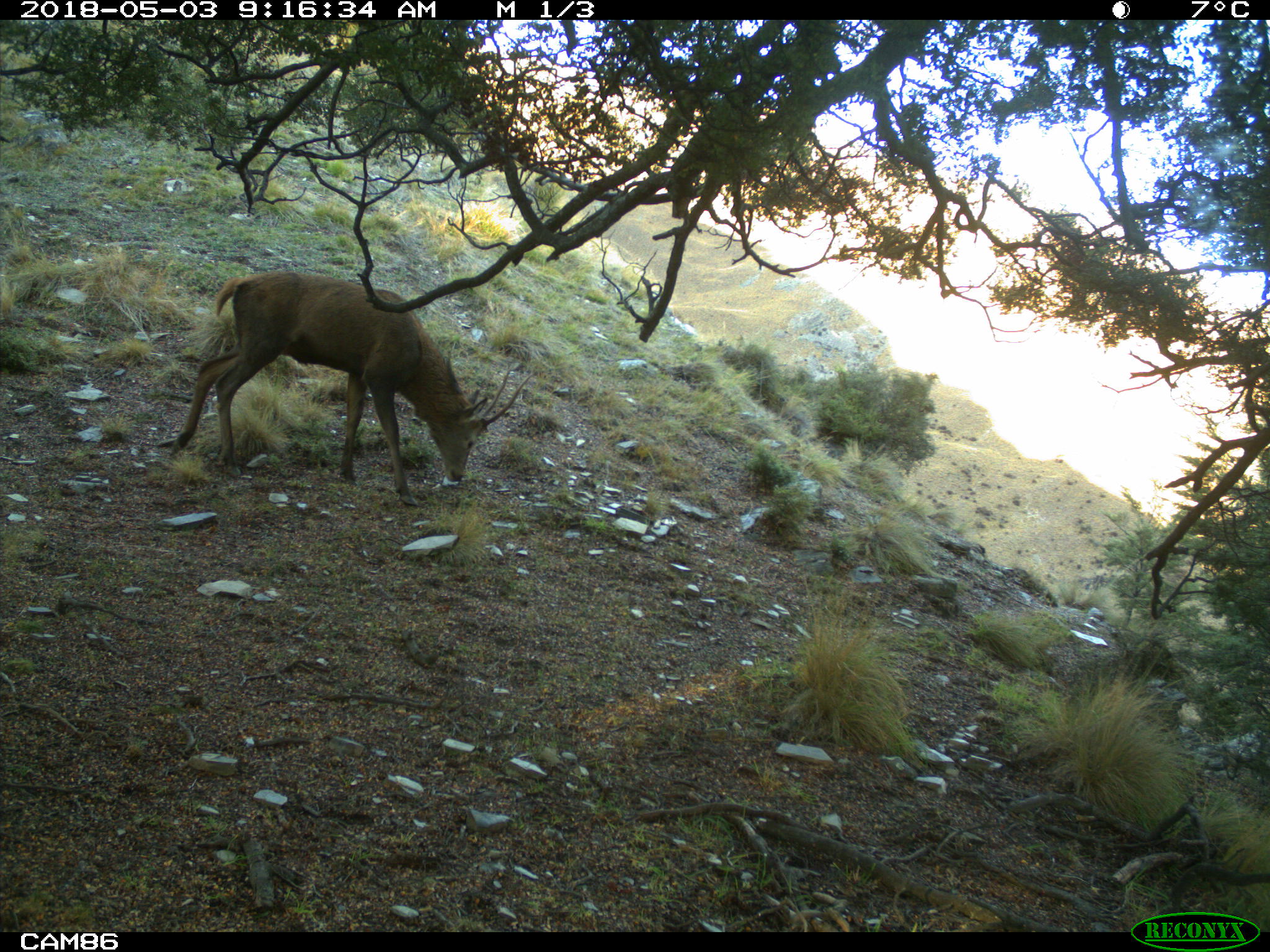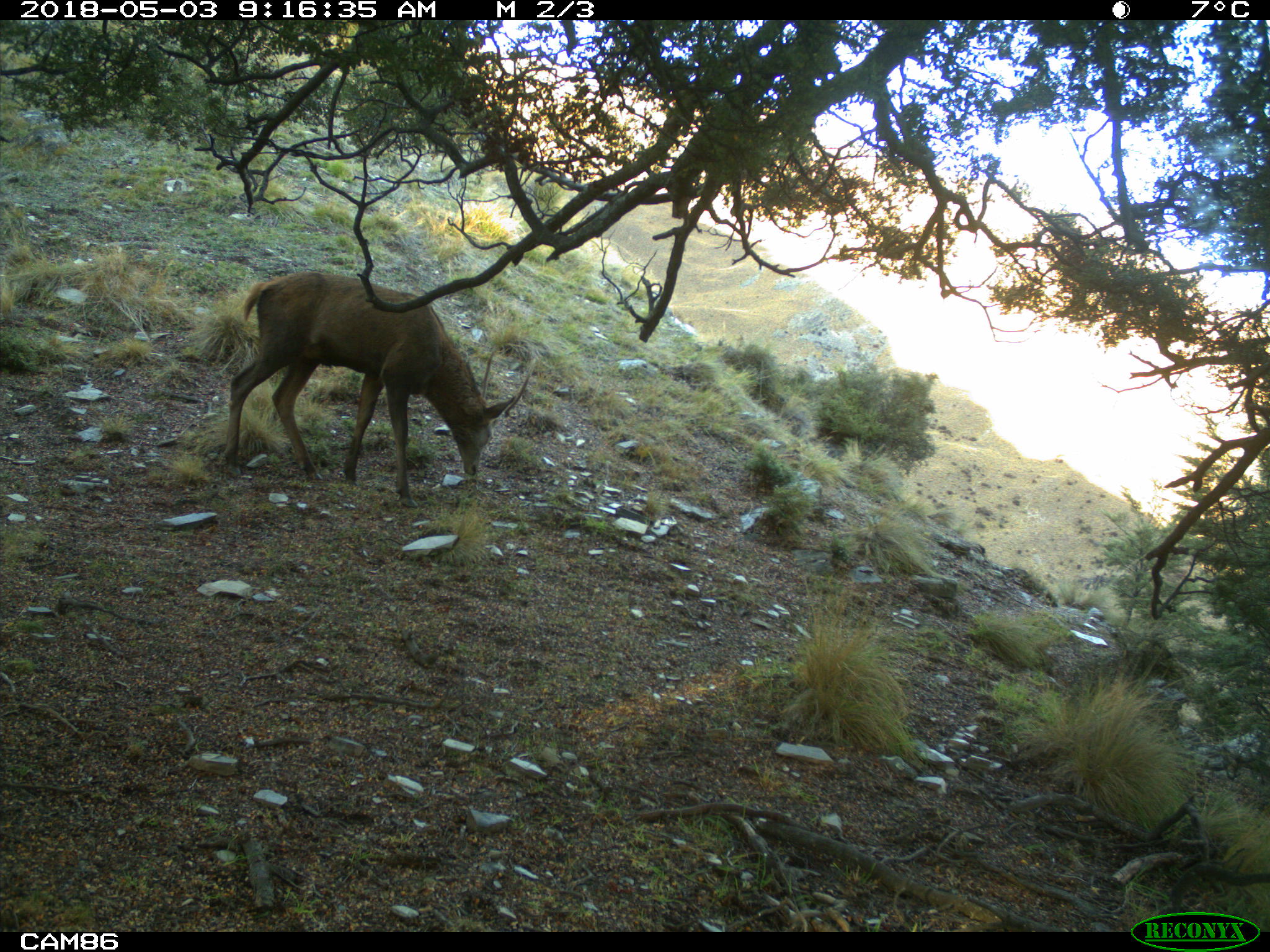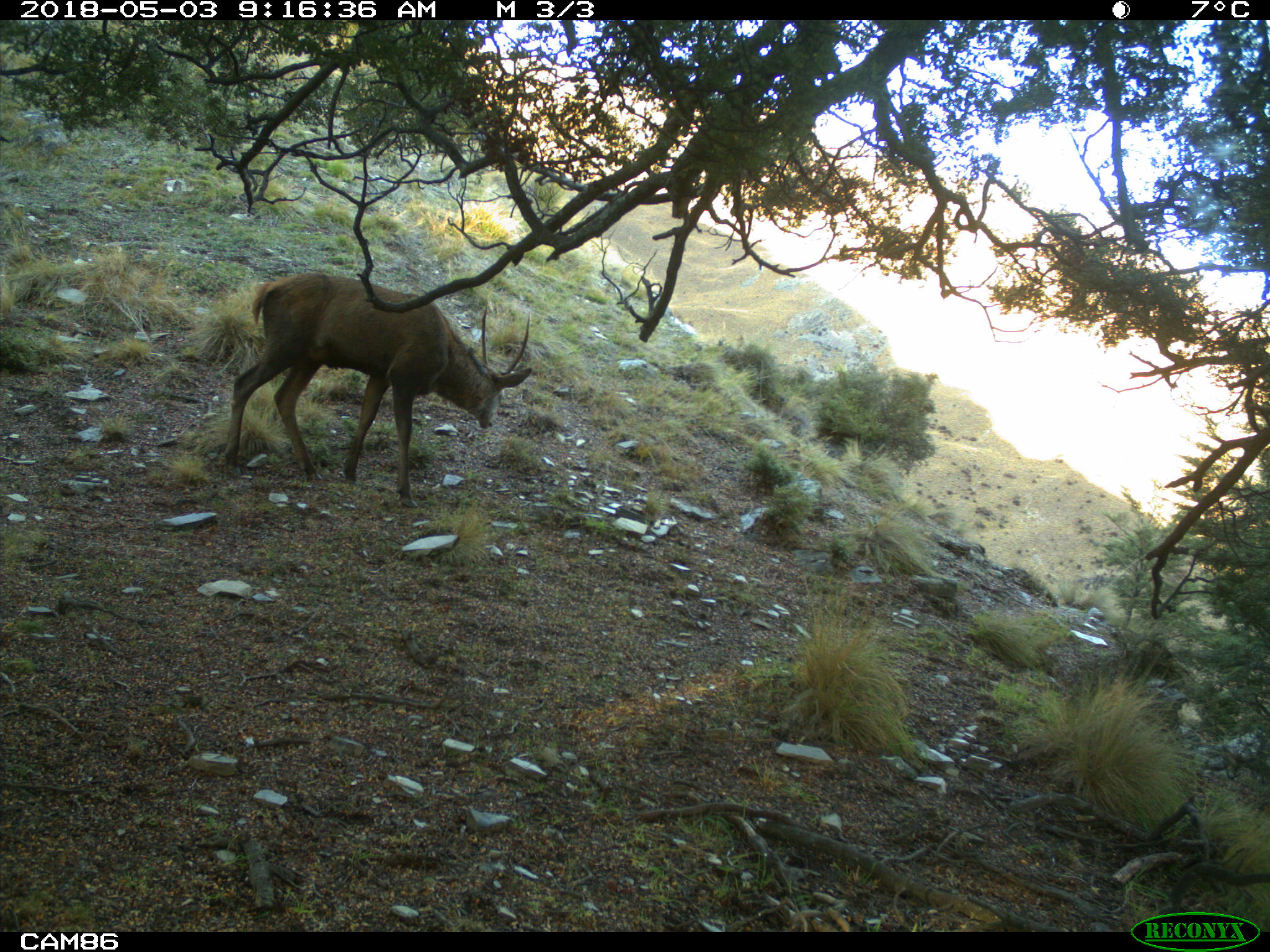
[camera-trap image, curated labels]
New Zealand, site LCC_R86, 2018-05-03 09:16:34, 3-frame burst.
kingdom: Animalia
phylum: Chordata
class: Mammalia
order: Artiodactyla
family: Cervidae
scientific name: Cervidae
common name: deer